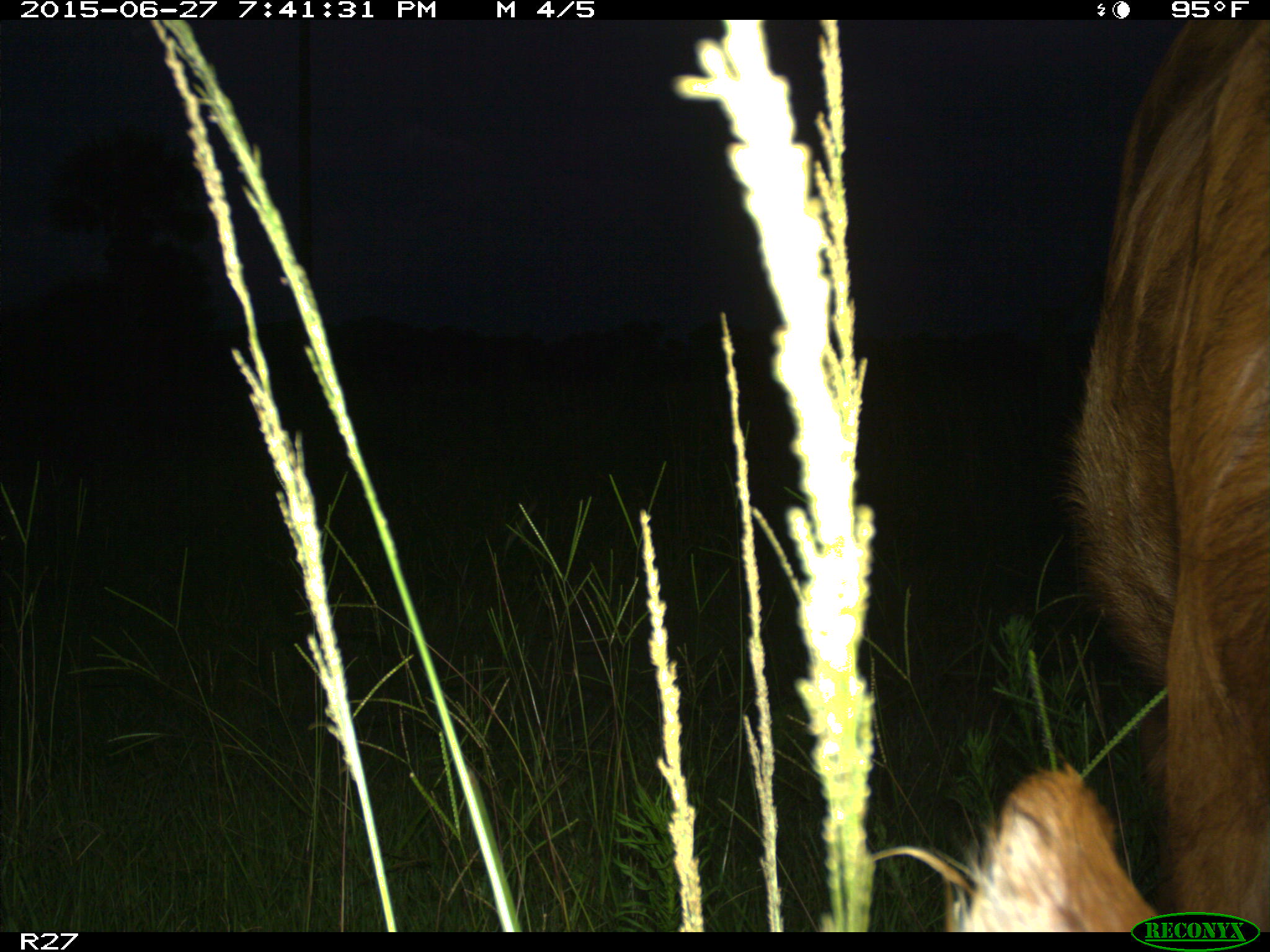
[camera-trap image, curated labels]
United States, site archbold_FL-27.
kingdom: Animalia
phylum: Chordata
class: Mammalia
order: Artiodactyla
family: Bovidae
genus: Bos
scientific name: Bos taurus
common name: domestic cow